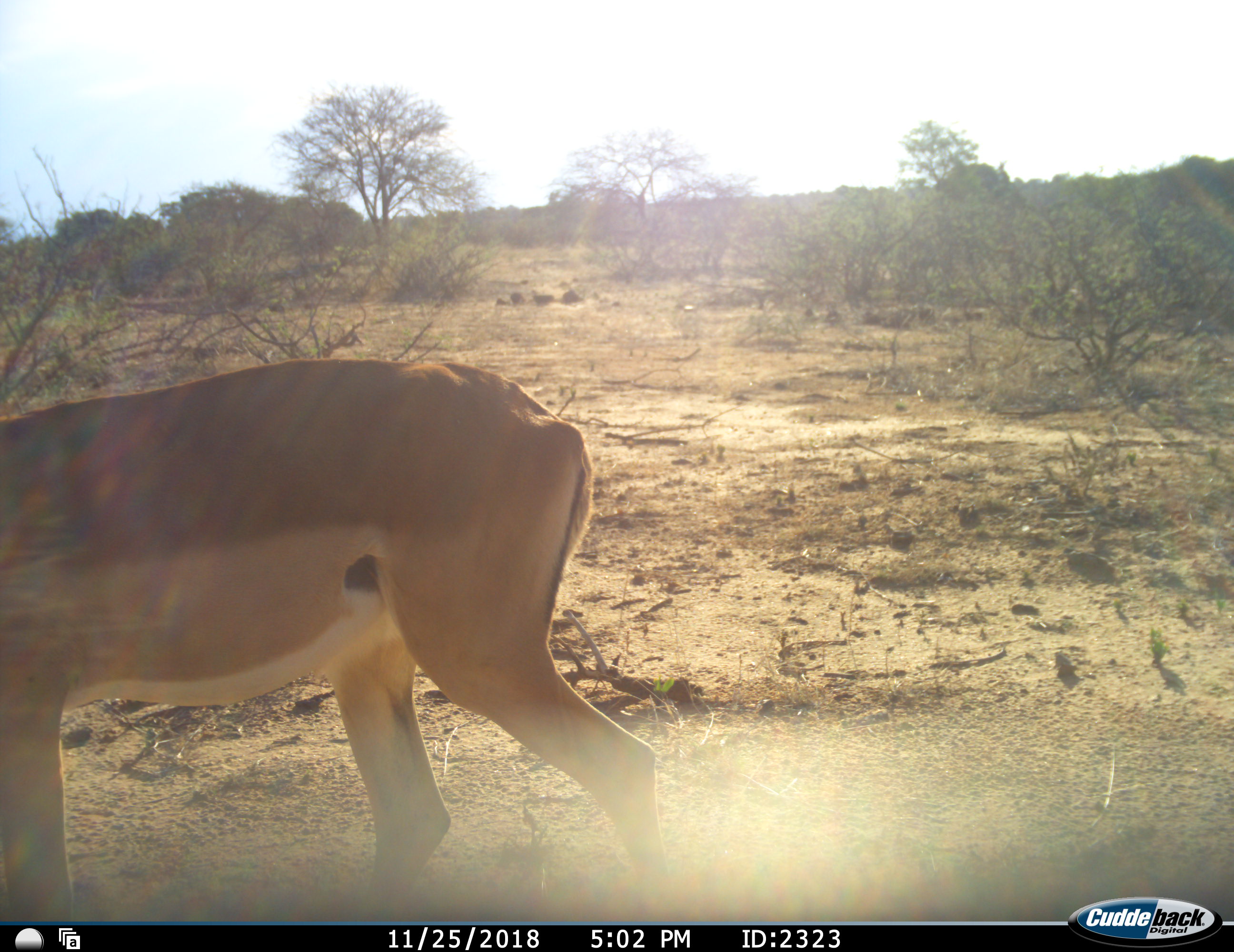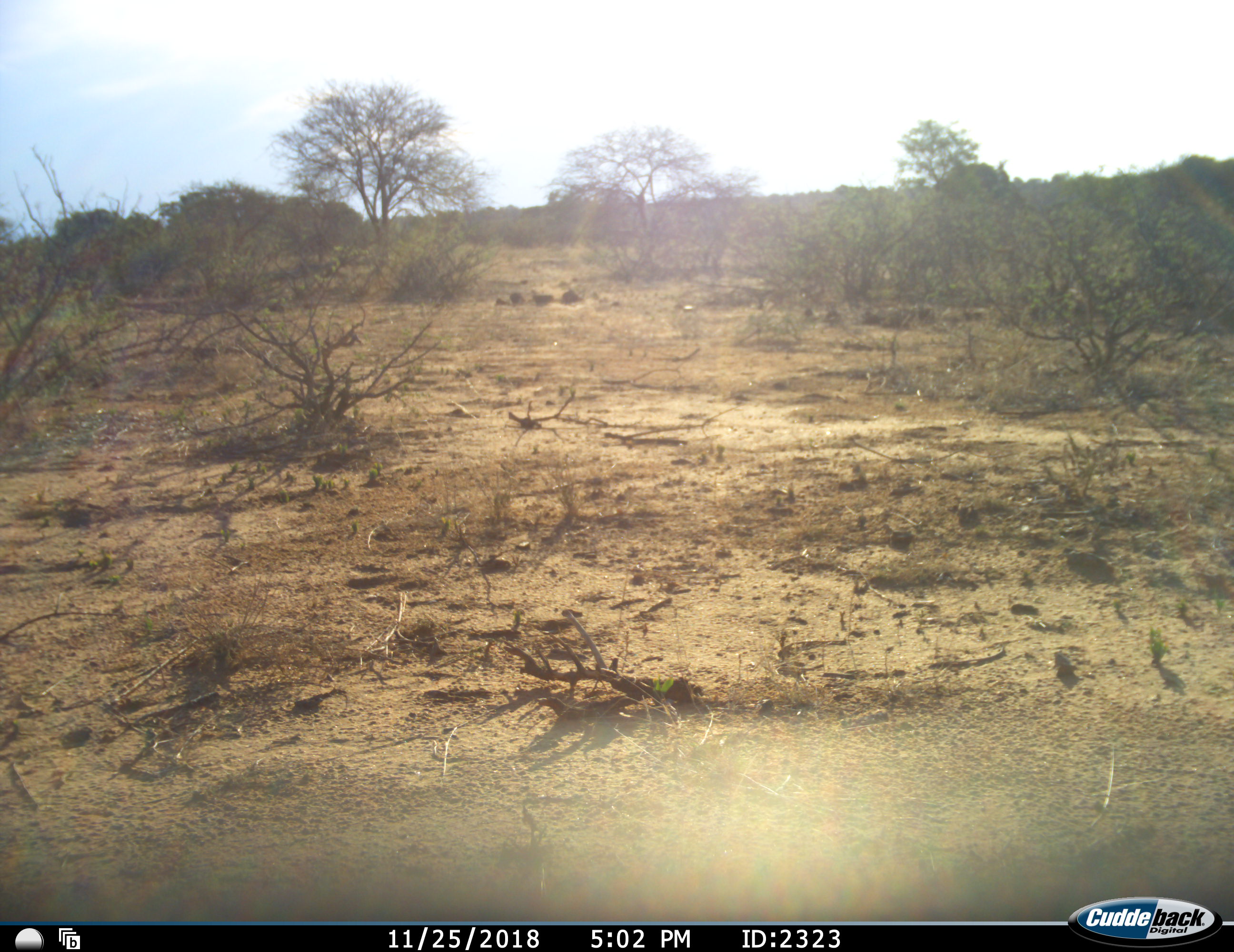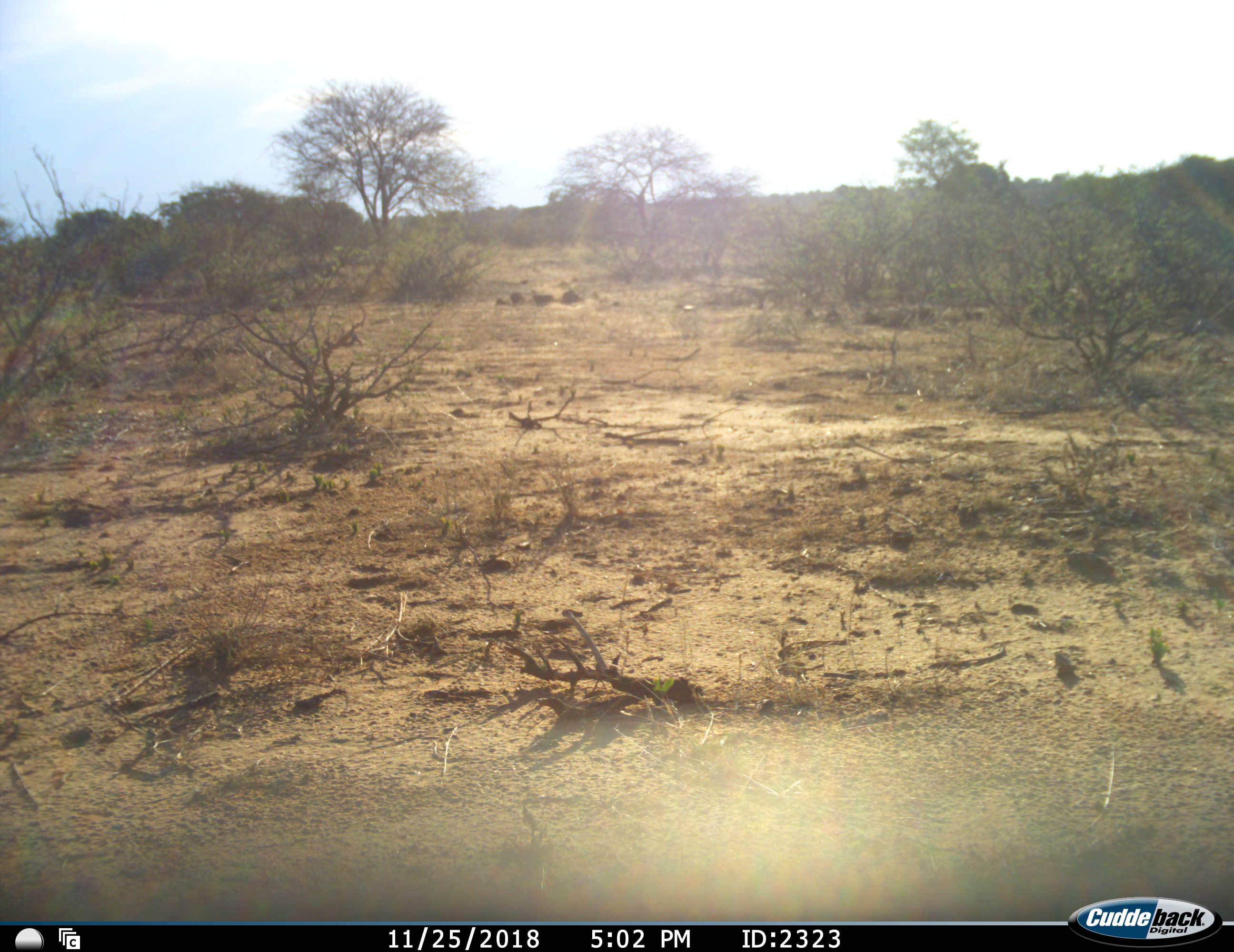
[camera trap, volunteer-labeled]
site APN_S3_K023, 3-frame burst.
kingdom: Animalia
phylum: Chordata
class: Mammalia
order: Artiodactyla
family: Bovidae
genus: Aepyceros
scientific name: Aepyceros melampus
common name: impala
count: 1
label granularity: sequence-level